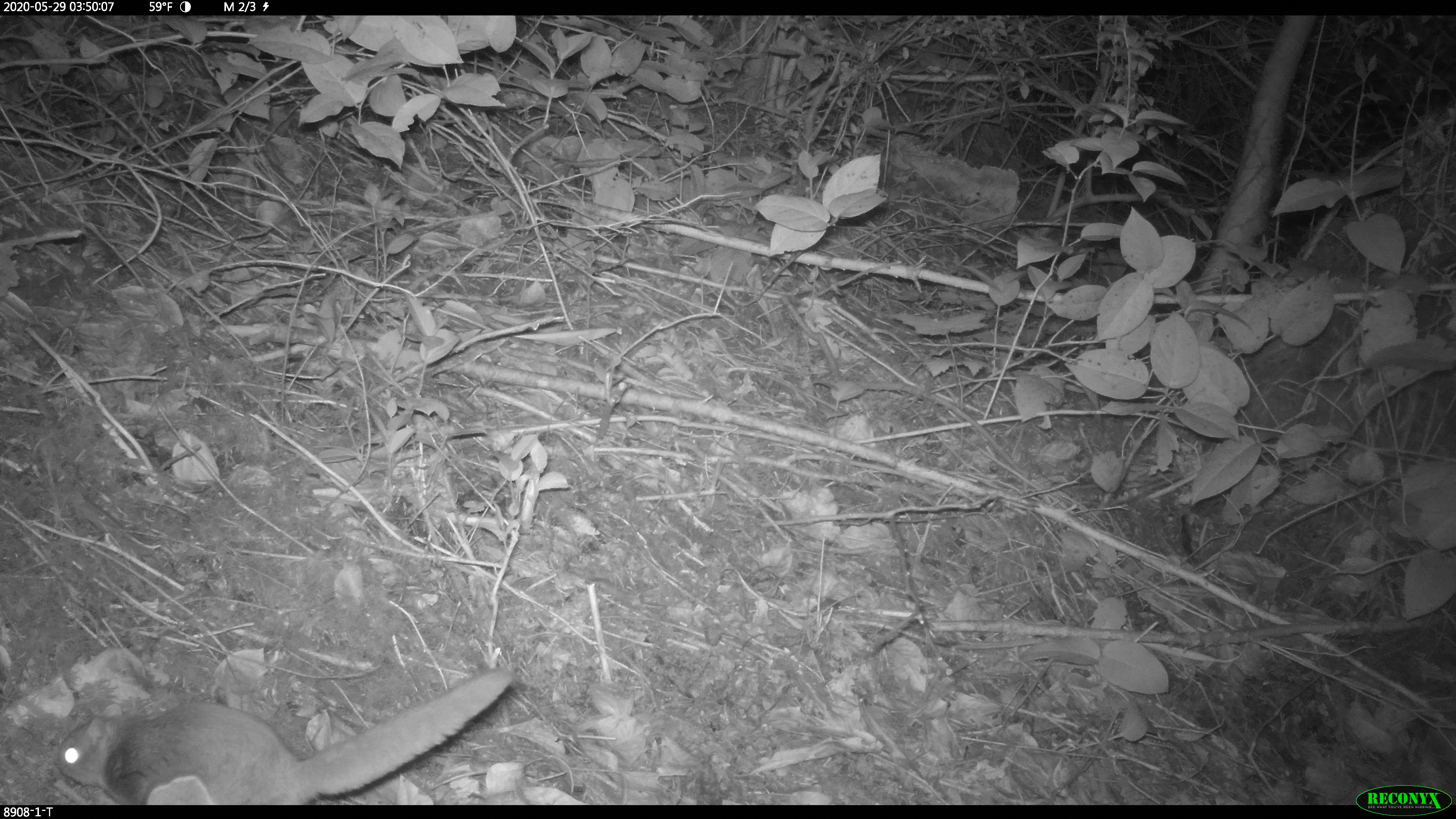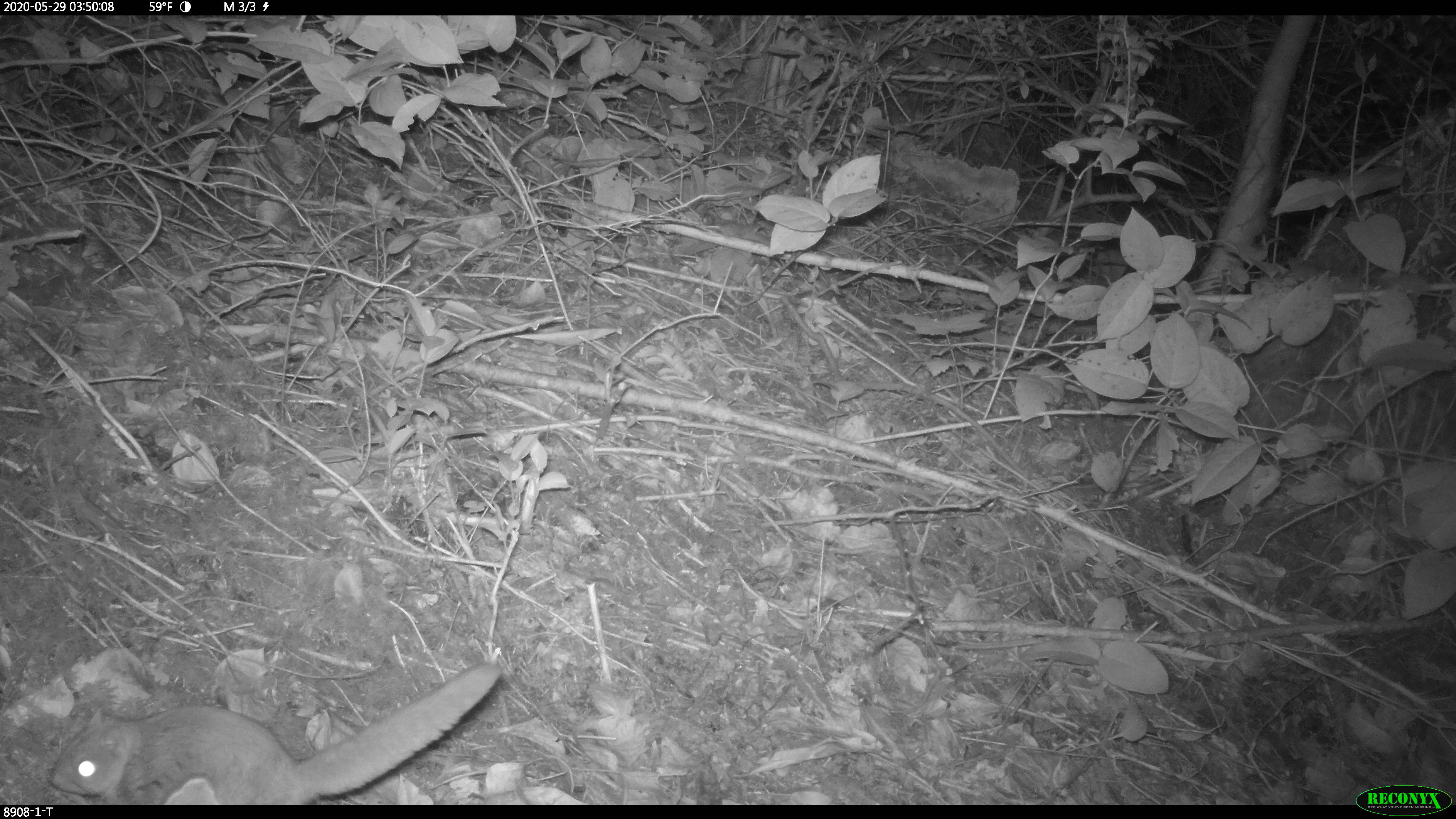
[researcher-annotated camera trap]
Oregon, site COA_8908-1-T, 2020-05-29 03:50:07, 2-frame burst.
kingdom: Animalia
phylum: Chordata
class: Mammalia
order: Rodentia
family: Sciuridae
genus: Glaucomys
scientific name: Glaucomys oregonensis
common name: humboldt's flying squirrel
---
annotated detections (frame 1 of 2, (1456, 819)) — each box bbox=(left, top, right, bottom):
humboldt's flying squirrel: bbox=(45, 653, 528, 801)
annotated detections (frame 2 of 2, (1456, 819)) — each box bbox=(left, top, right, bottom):
humboldt's flying squirrel: bbox=(38, 646, 519, 801)